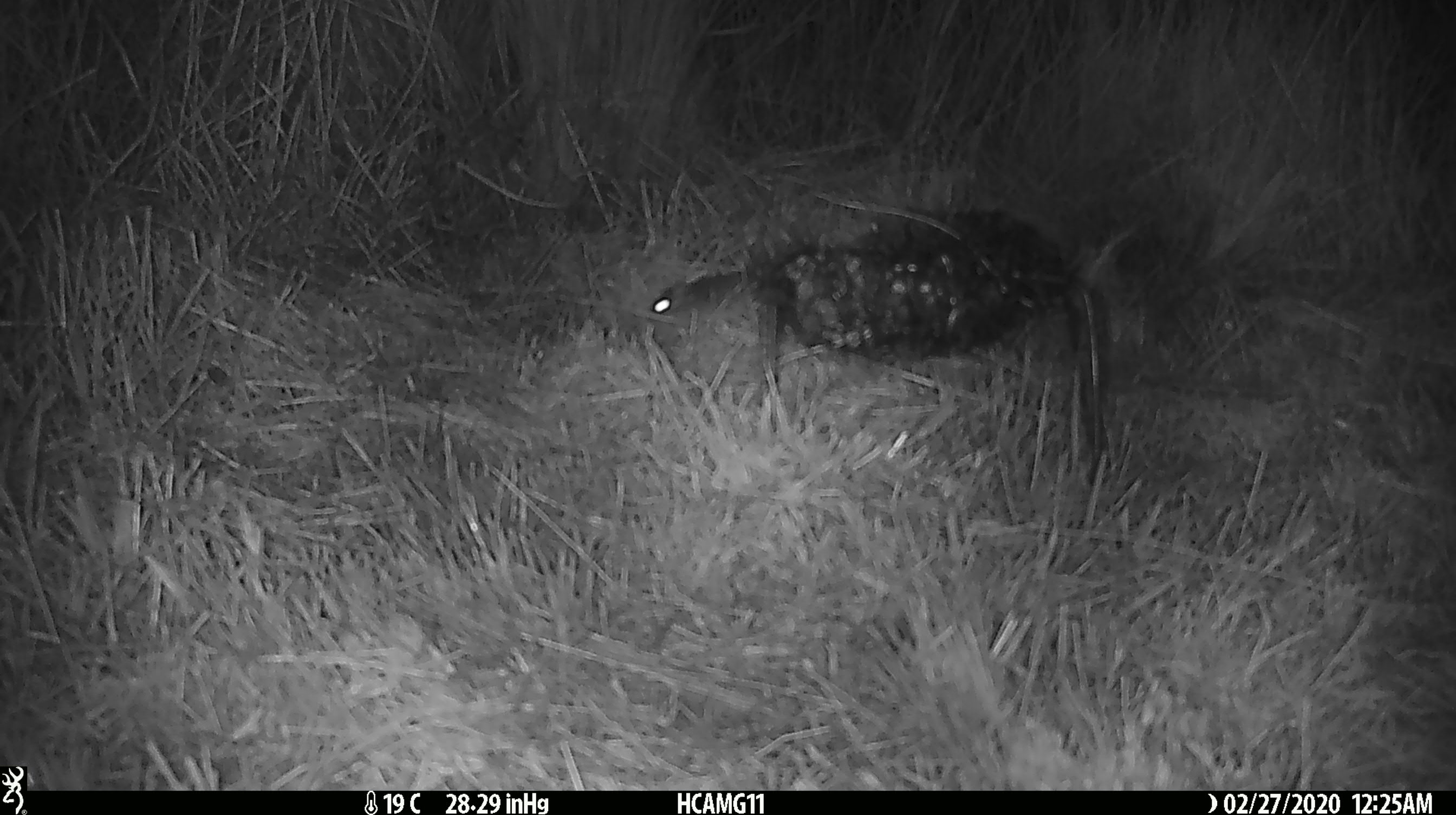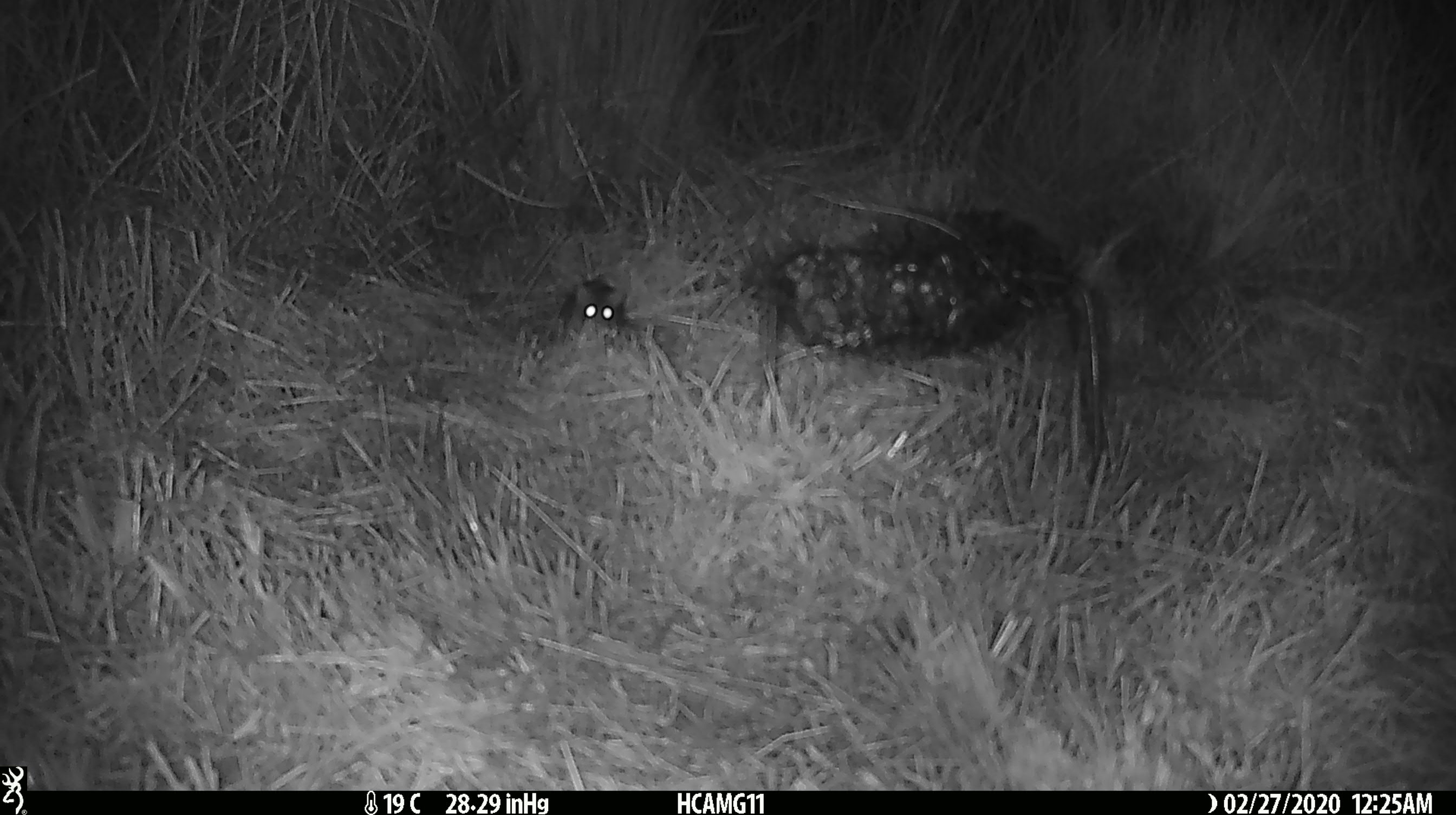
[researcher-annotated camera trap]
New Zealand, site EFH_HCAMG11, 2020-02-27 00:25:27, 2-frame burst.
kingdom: Animalia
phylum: Chordata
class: Mammalia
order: Rodentia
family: Muridae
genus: Mus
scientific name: Mus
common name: mouse